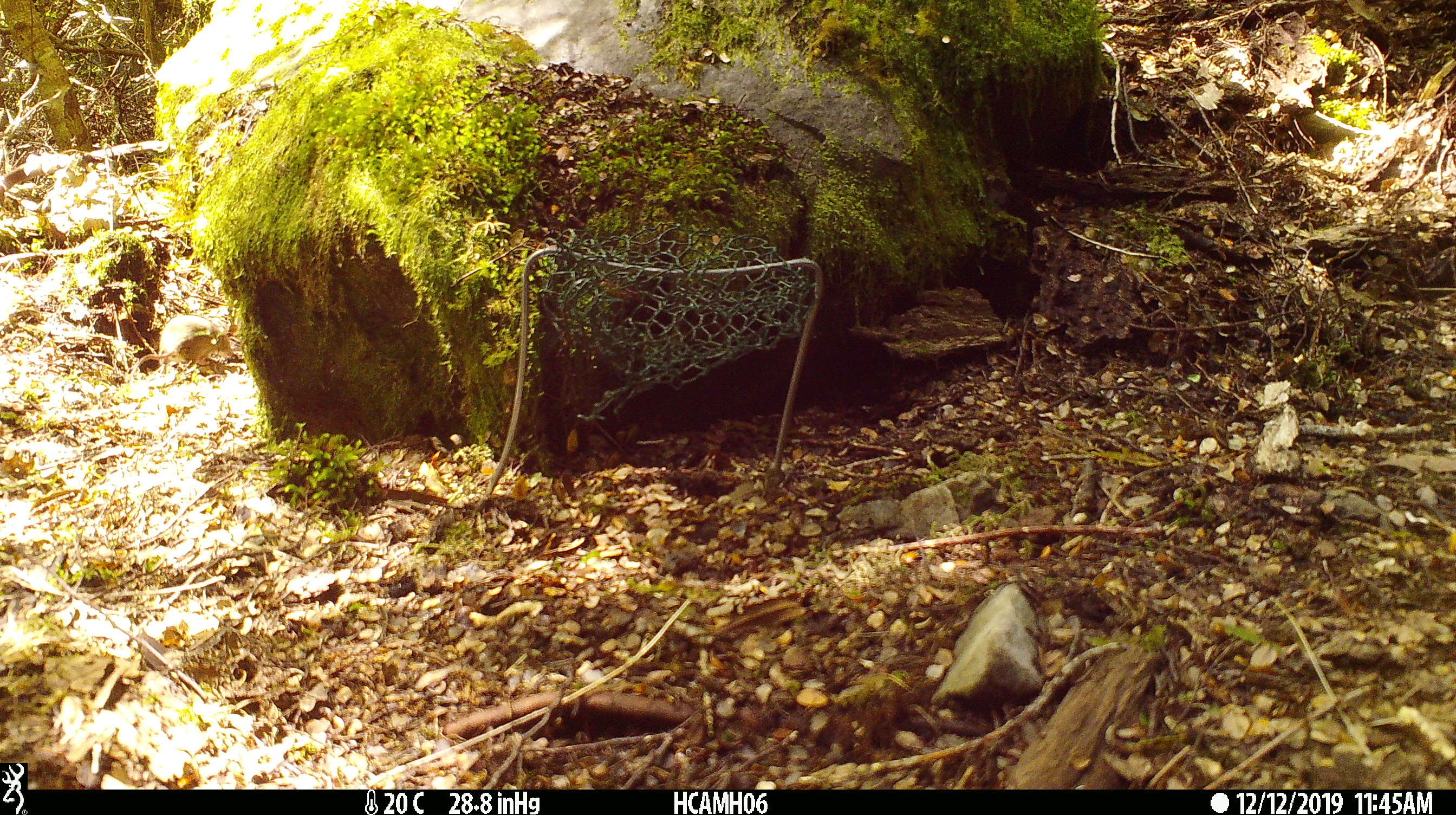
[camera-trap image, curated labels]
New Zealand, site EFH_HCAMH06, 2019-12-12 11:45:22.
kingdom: Animalia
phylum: Chordata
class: Mammalia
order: Rodentia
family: Muridae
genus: Mus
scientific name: Mus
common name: mouse